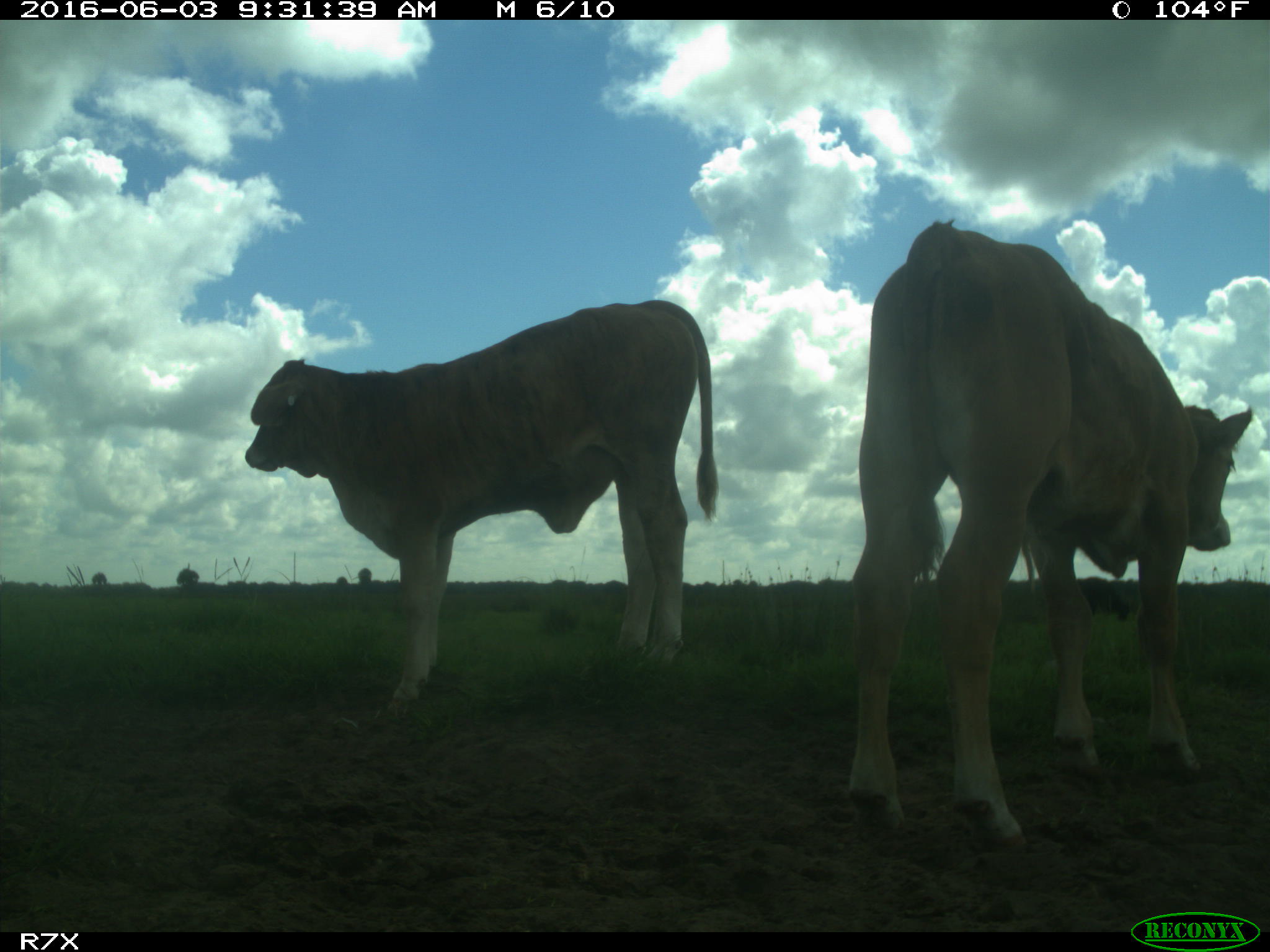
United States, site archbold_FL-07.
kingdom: Animalia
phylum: Chordata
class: Mammalia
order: Artiodactyla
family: Bovidae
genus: Bos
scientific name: Bos taurus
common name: domestic cow